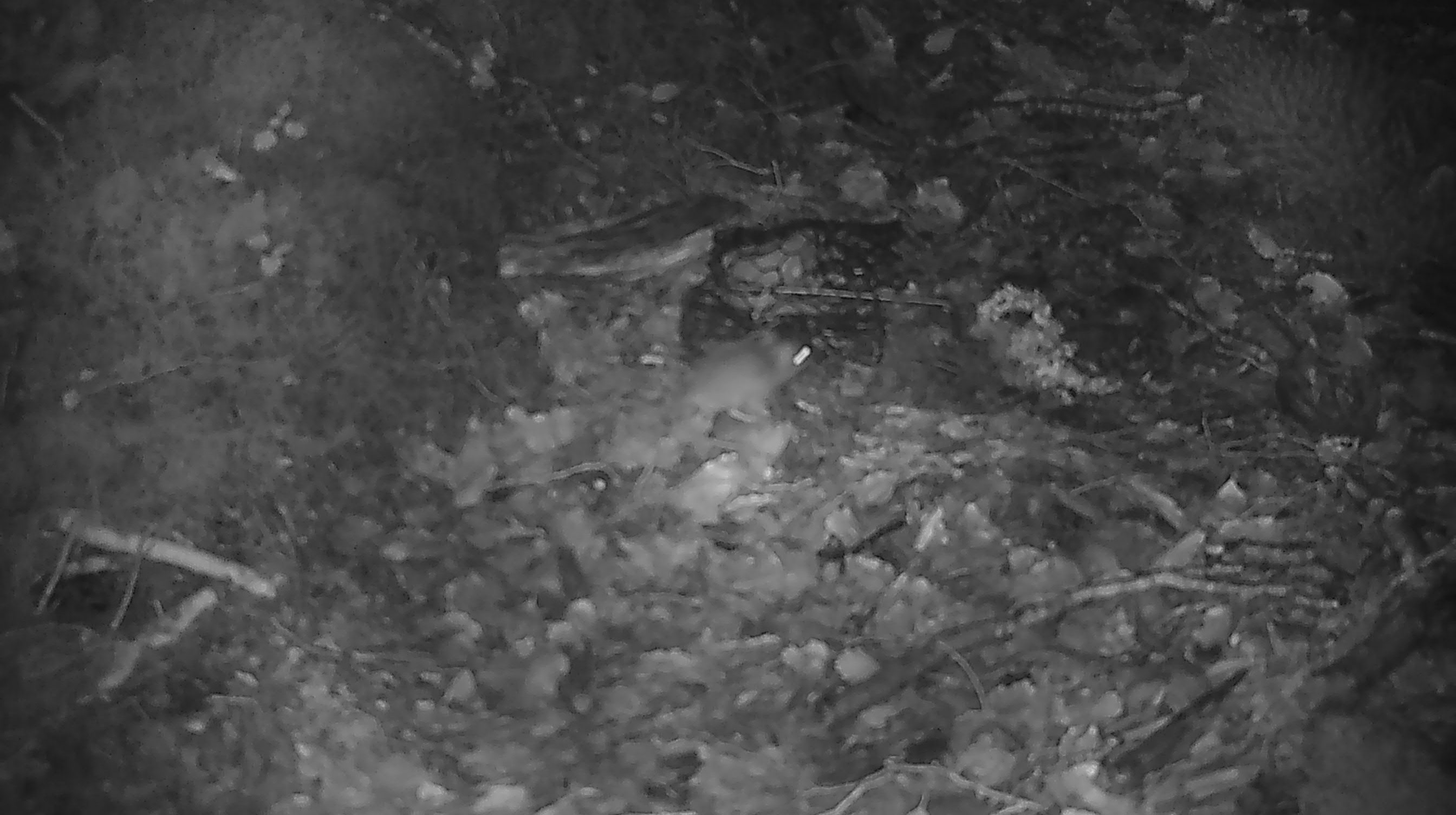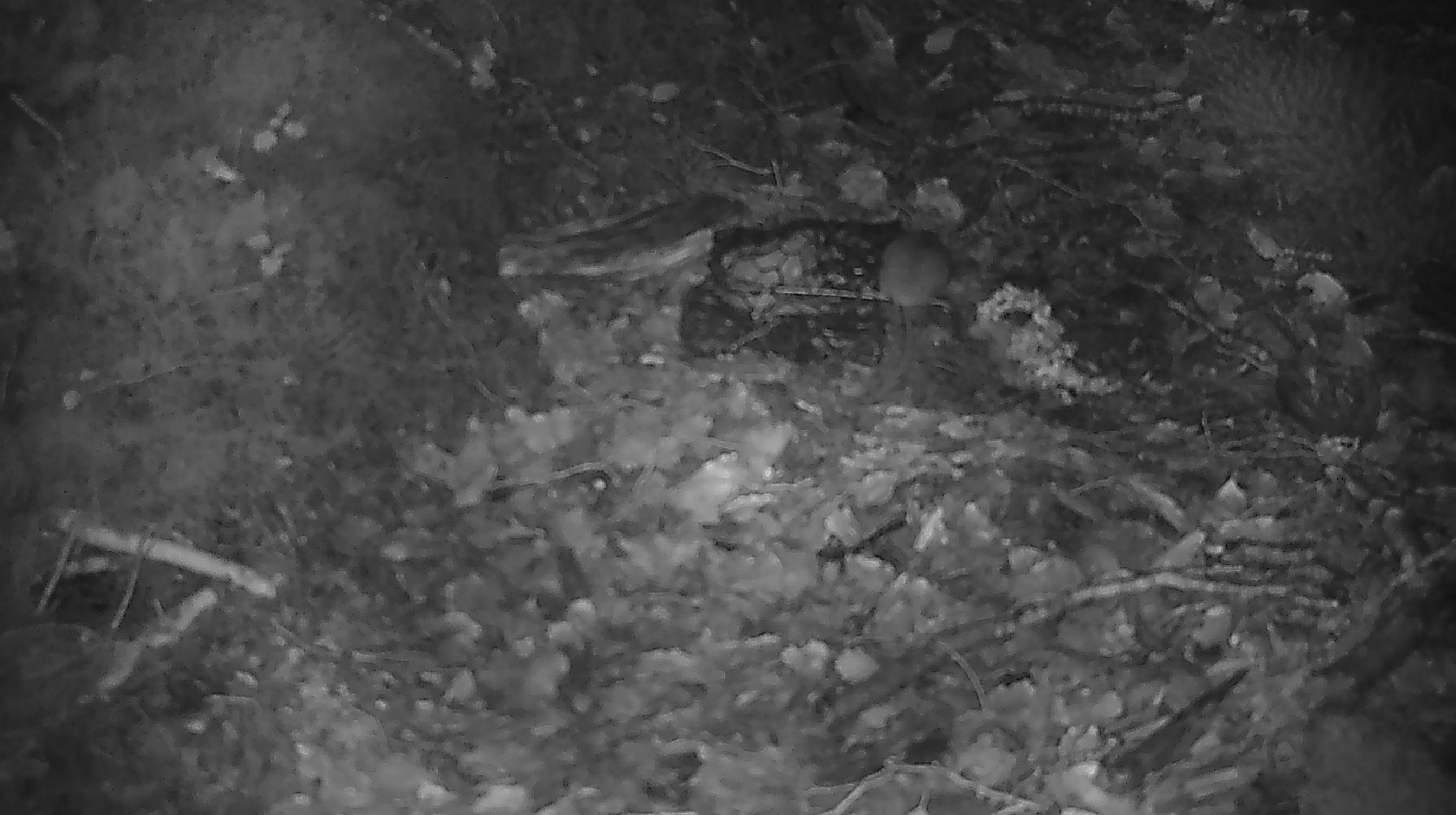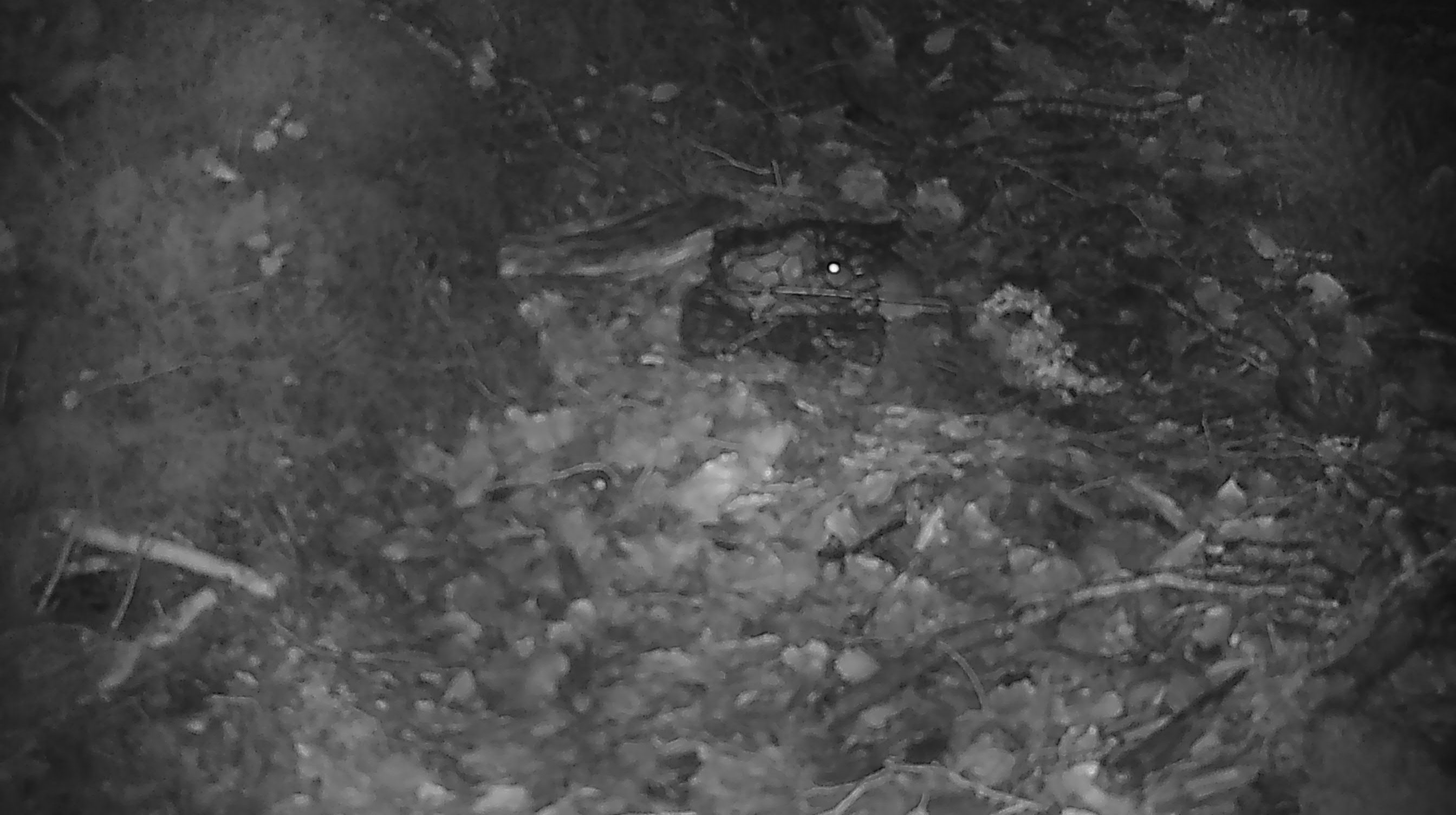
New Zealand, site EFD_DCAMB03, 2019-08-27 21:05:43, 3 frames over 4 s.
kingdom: Animalia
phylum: Chordata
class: Mammalia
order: Rodentia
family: Muridae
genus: Mus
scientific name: Mus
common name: mouse